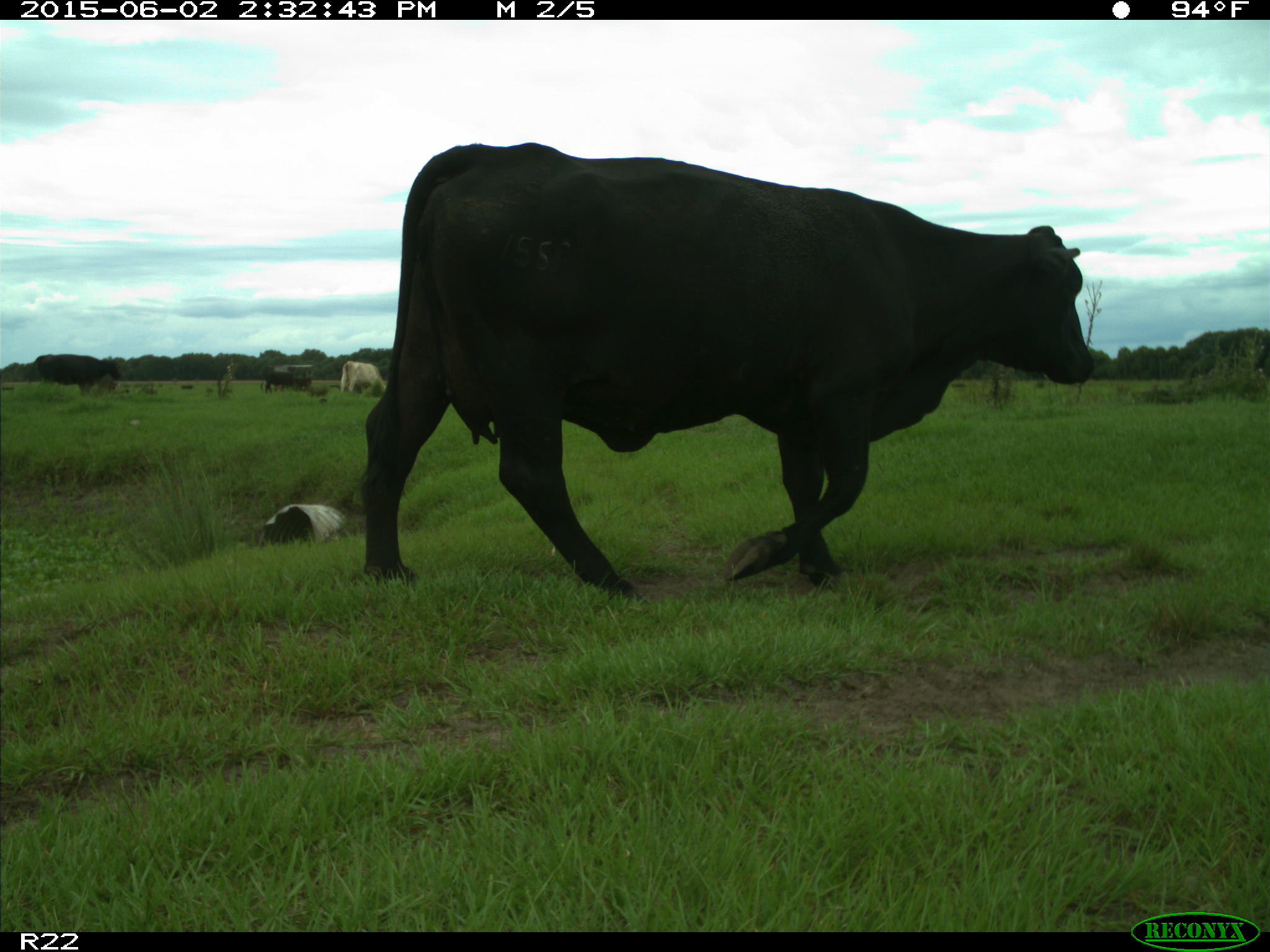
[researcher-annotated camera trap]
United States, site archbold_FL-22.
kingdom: Animalia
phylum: Chordata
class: Mammalia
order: Artiodactyla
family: Bovidae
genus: Bos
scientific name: Bos taurus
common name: domestic cow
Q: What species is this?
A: Bos taurus (domestic cow).